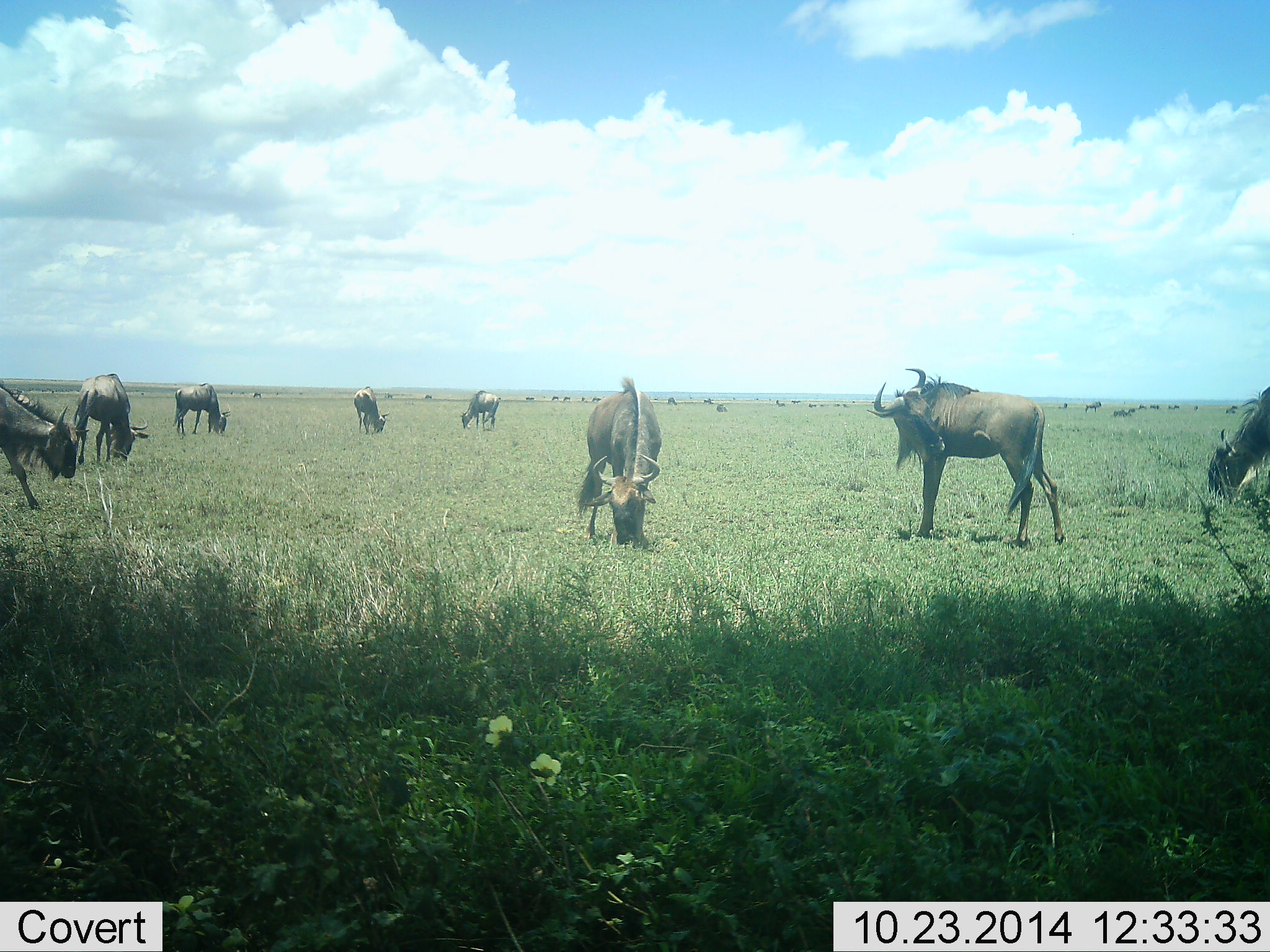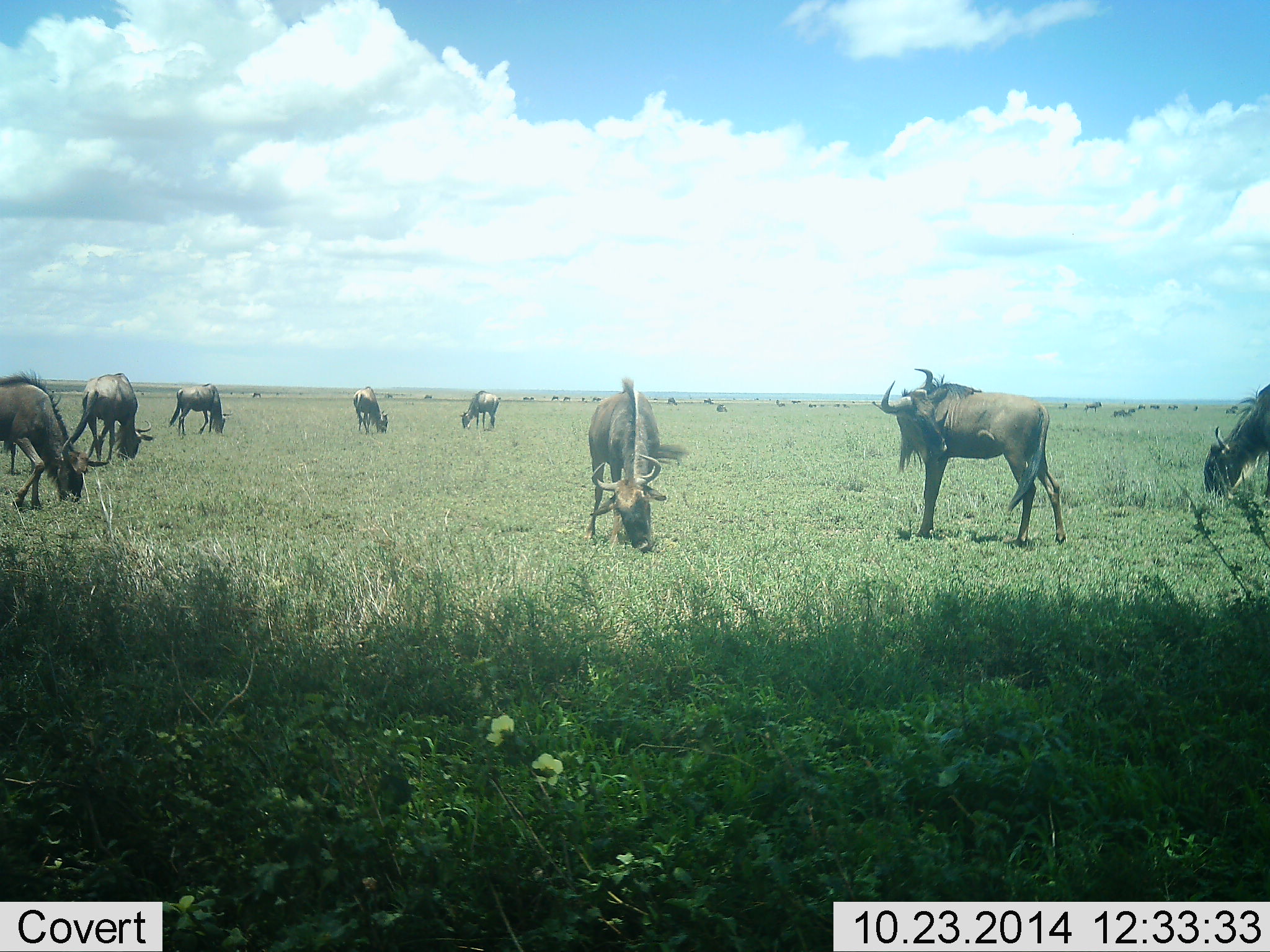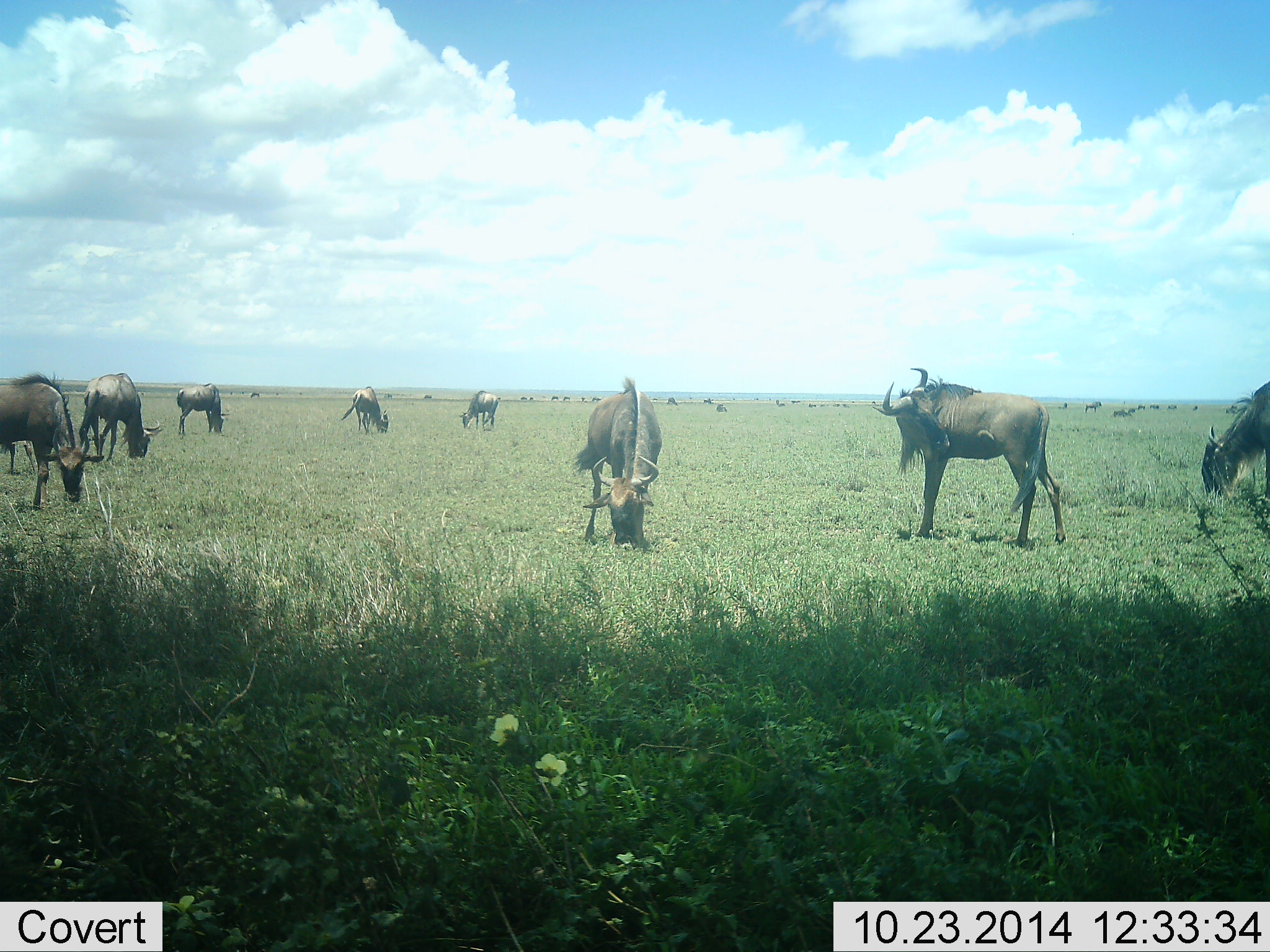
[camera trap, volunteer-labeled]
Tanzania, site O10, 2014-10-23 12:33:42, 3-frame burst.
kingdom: Animalia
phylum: Chordata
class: Mammalia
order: Artiodactyla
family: Bovidae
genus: Connochaetes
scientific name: Connochaetes taurinus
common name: blue wildebeest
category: wildebeest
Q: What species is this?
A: Wildebeest (blue wildebeest) (Connochaetes taurinus).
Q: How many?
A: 11-50.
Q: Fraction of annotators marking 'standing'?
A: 60%.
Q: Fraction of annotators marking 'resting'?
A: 0%.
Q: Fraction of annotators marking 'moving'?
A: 0%.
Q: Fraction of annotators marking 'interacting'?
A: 0%.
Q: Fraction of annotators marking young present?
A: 0%.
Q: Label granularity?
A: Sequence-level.